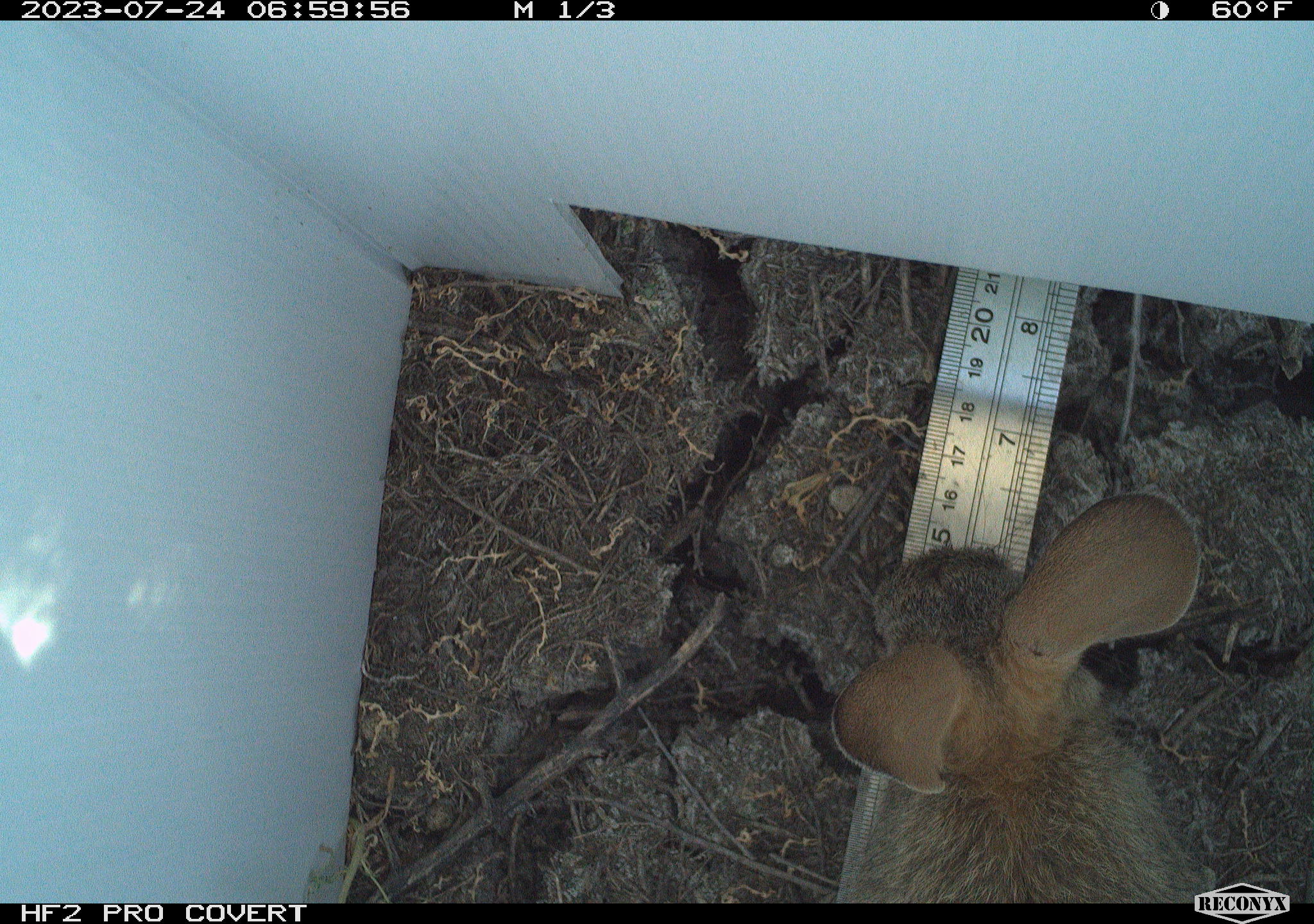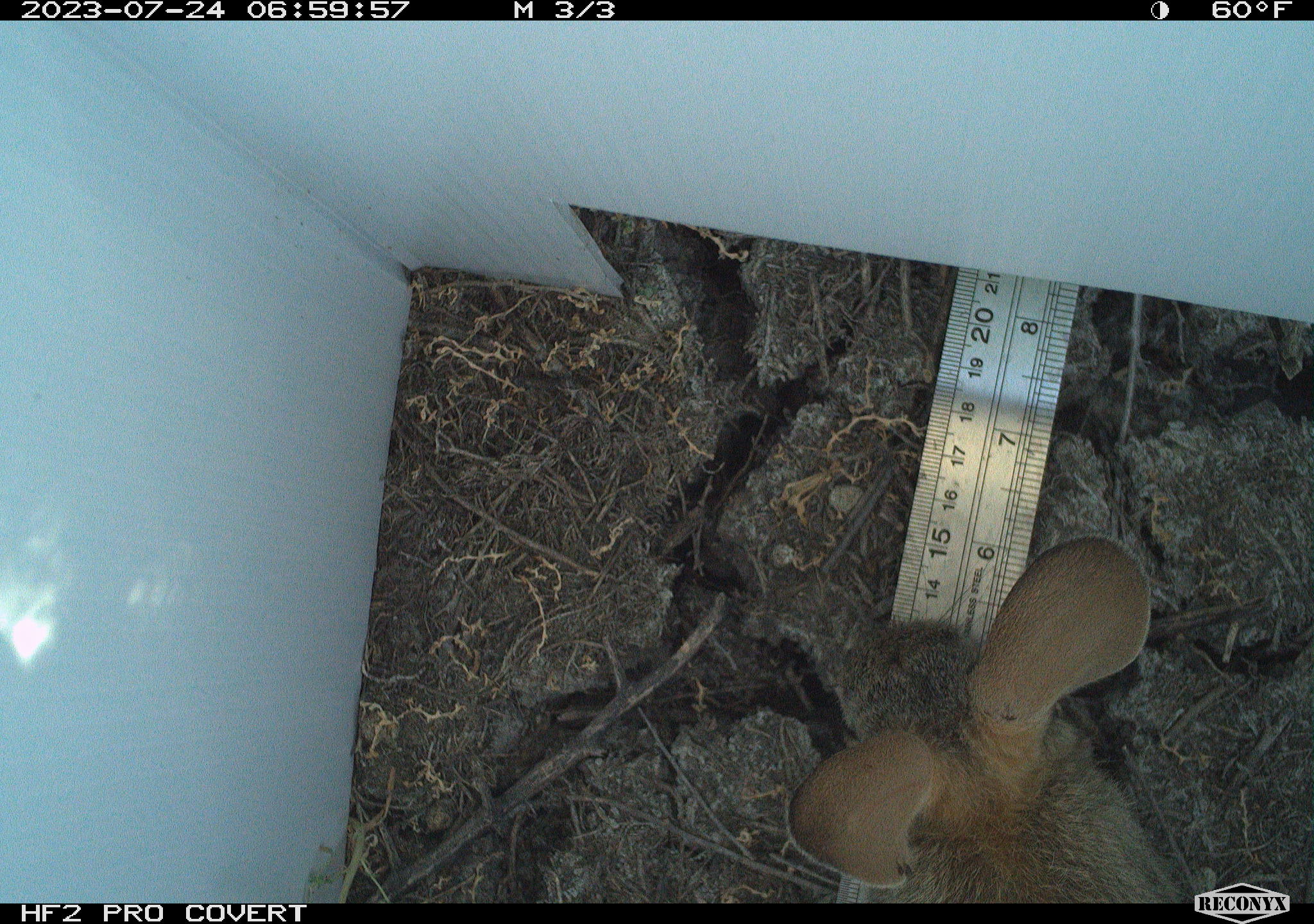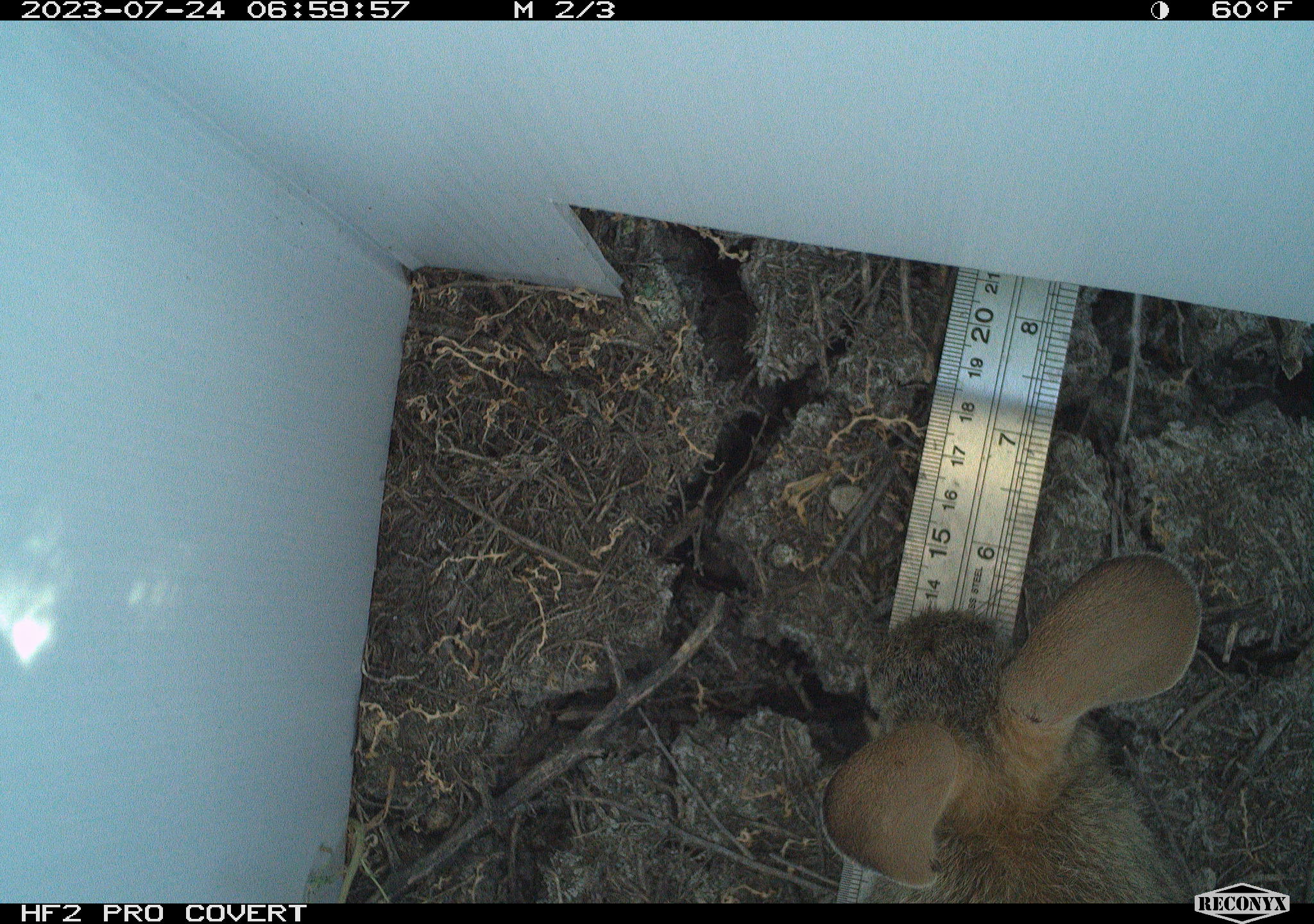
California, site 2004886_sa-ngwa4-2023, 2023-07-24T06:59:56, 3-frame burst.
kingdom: Animalia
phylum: Chordata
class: Mammalia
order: Lagomorpha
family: Leporidae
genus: Sylvilagus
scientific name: Sylvilagus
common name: cottontail rabbits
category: sylvilagus species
Sylvilagus species (cottontail rabbits) (Sylvilagus).